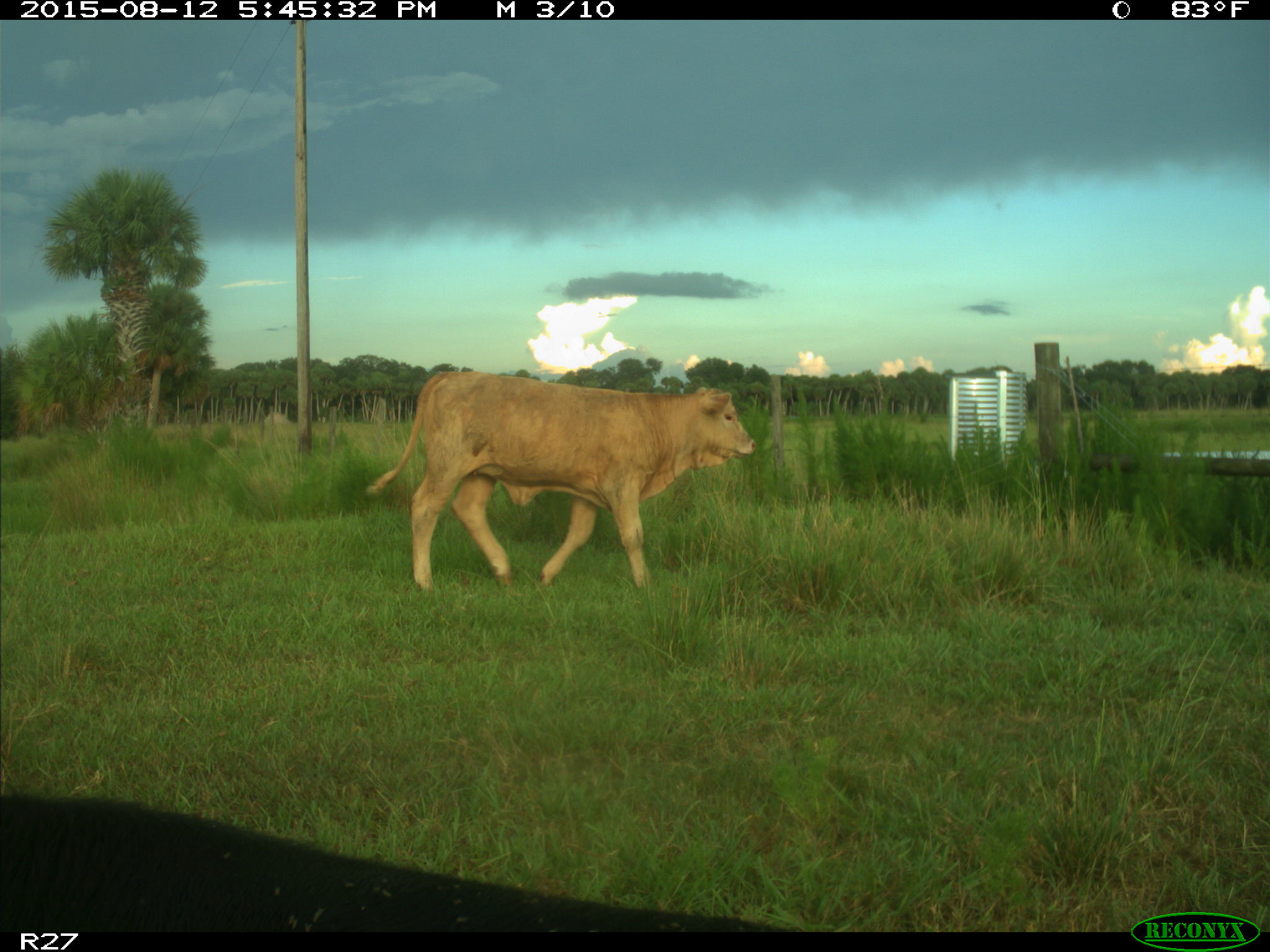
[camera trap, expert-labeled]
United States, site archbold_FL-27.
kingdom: Animalia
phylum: Chordata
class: Mammalia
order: Artiodactyla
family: Bovidae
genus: Bos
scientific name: Bos taurus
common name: domestic cow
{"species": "Bos taurus (domestic cow)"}